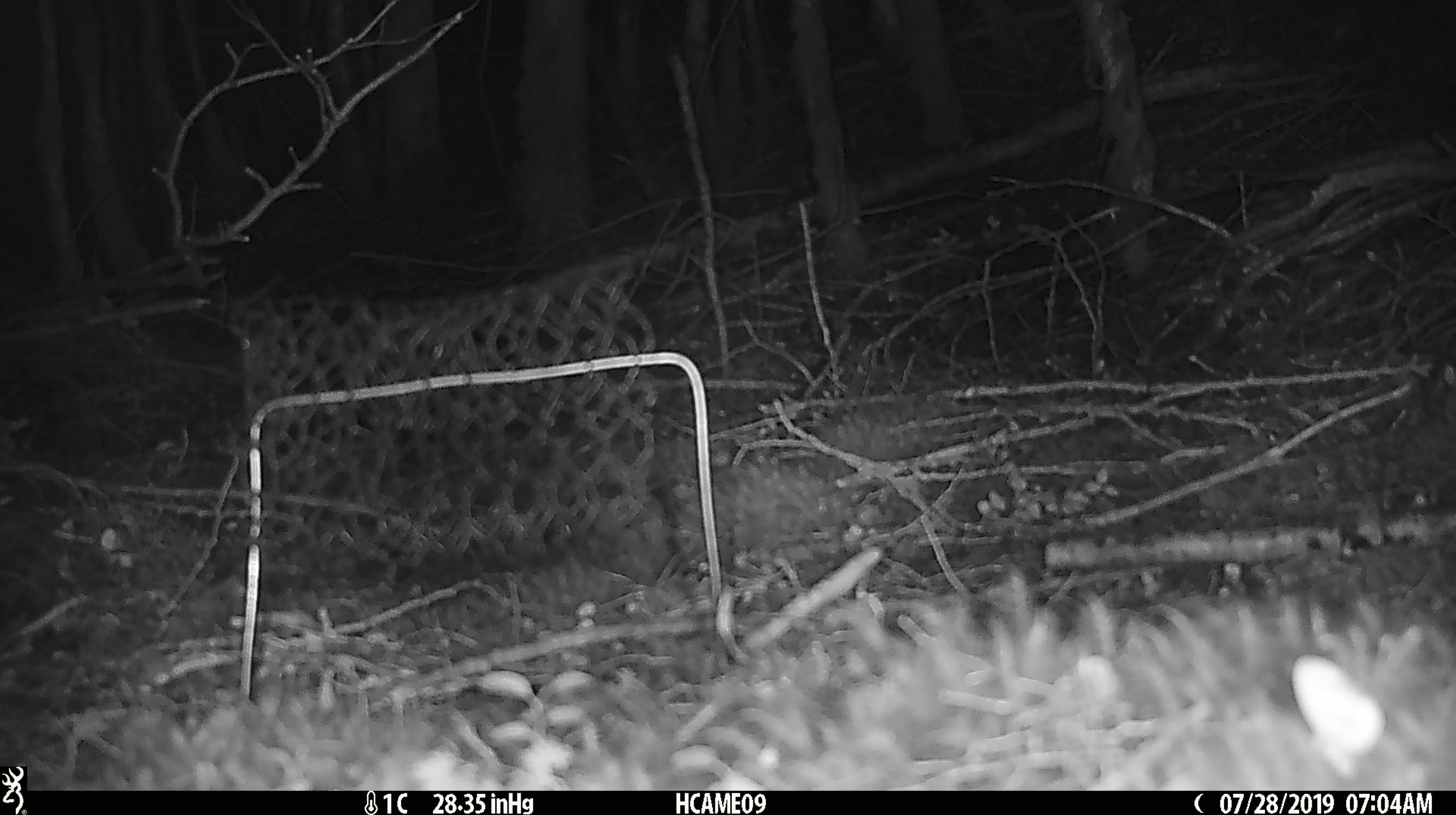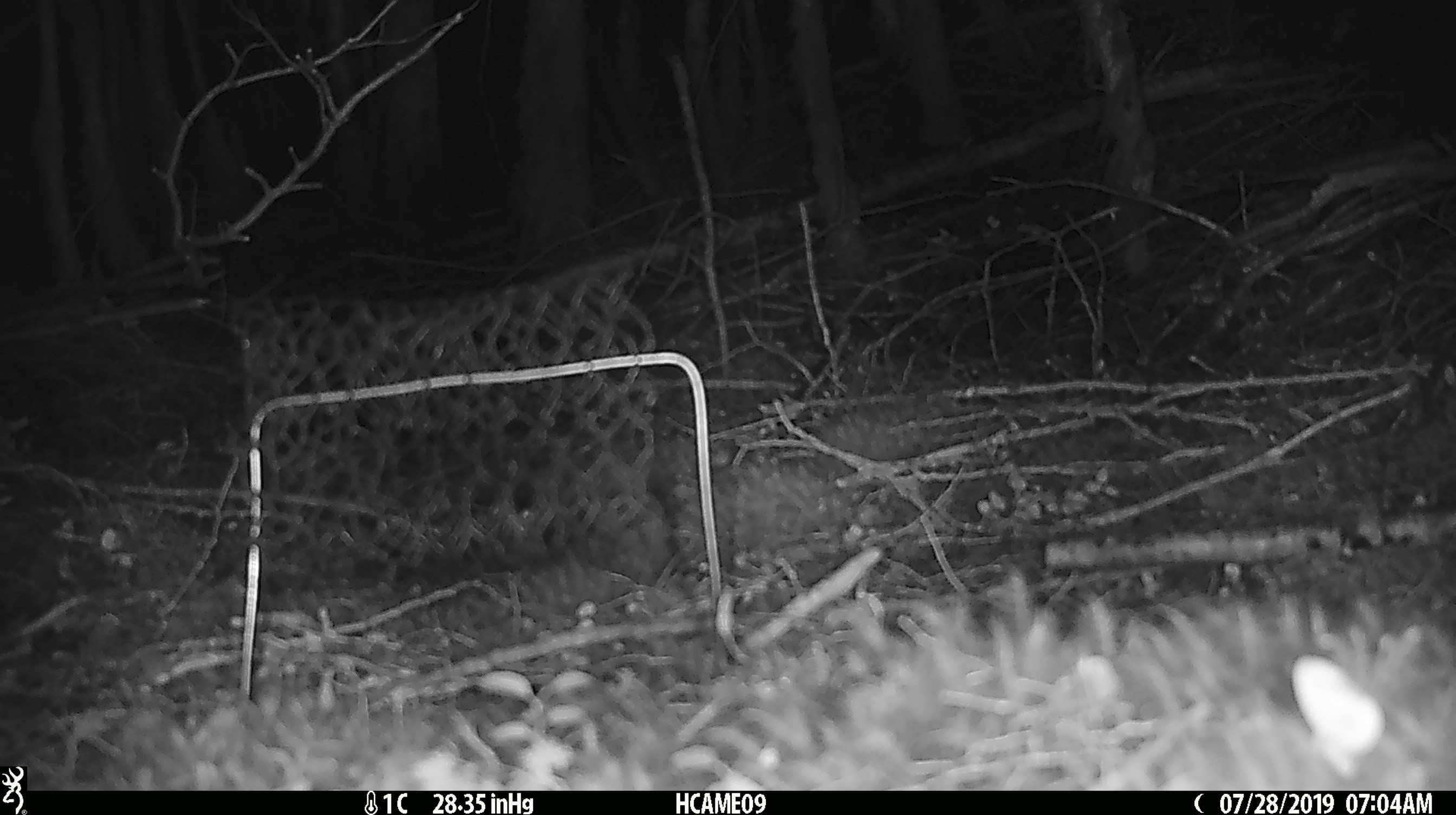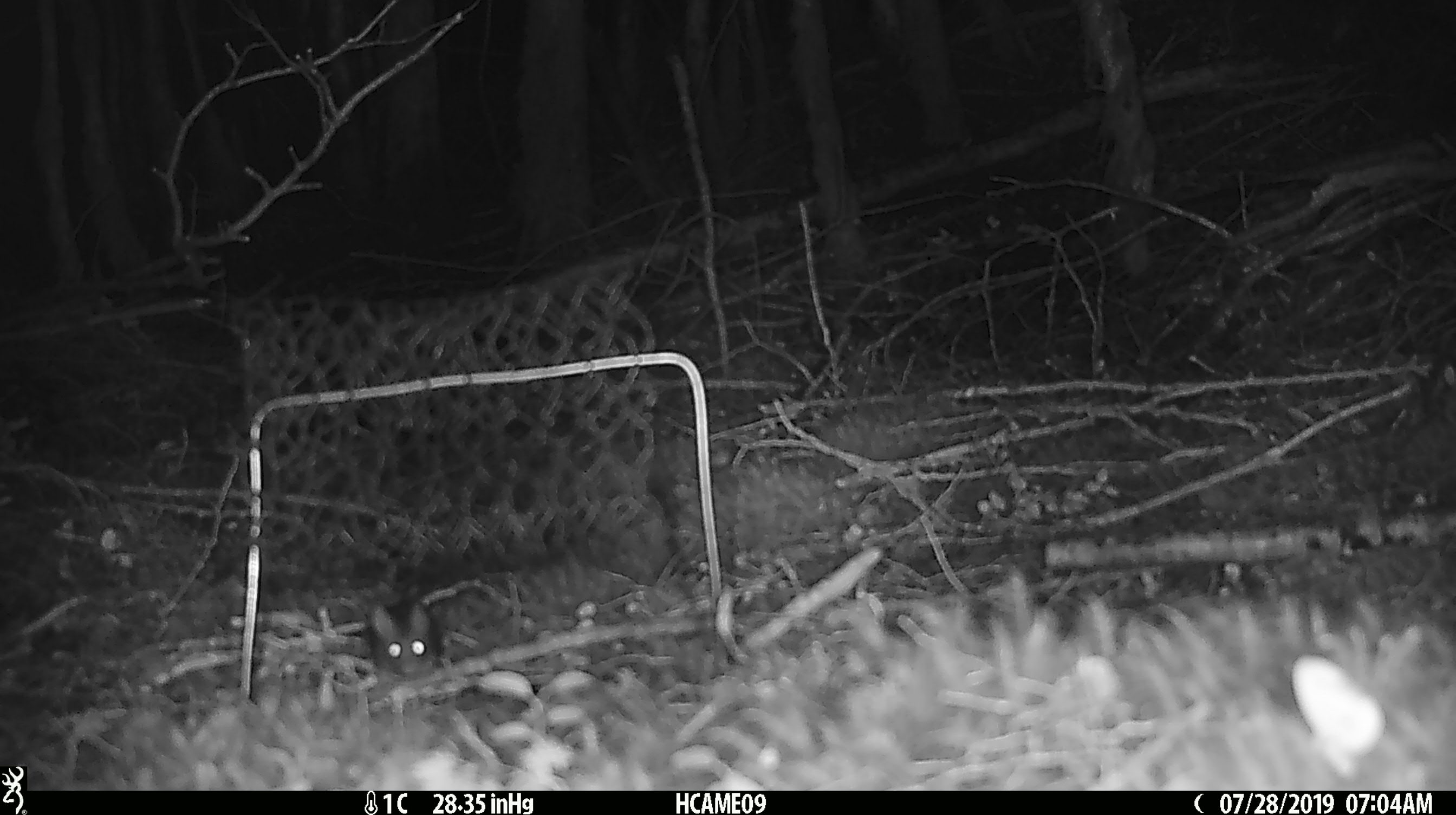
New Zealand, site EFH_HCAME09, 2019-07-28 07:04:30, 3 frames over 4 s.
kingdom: Animalia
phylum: Chordata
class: Mammalia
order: Rodentia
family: Muridae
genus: Mus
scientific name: Mus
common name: mouse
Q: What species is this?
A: Mouse (Mus).